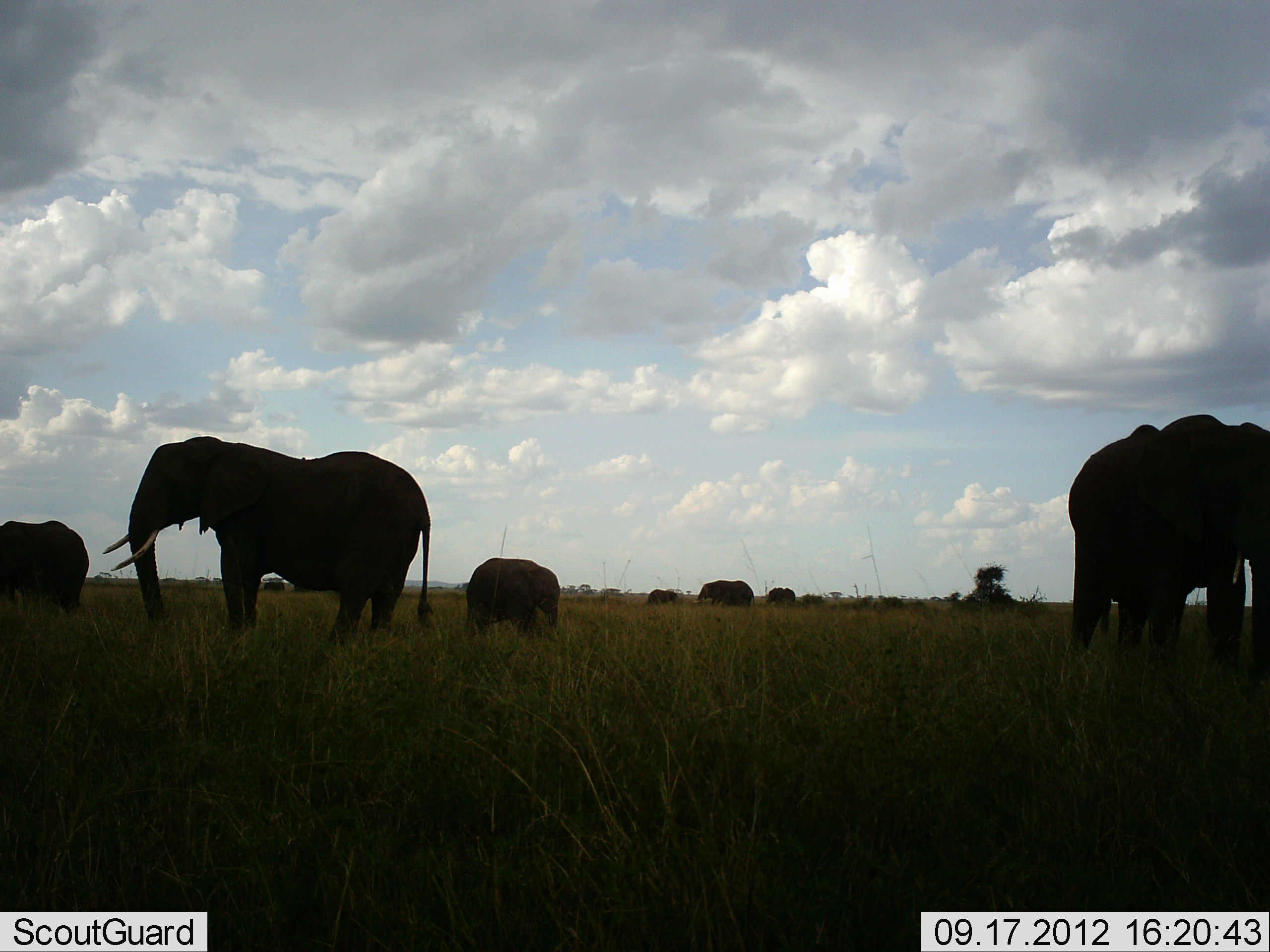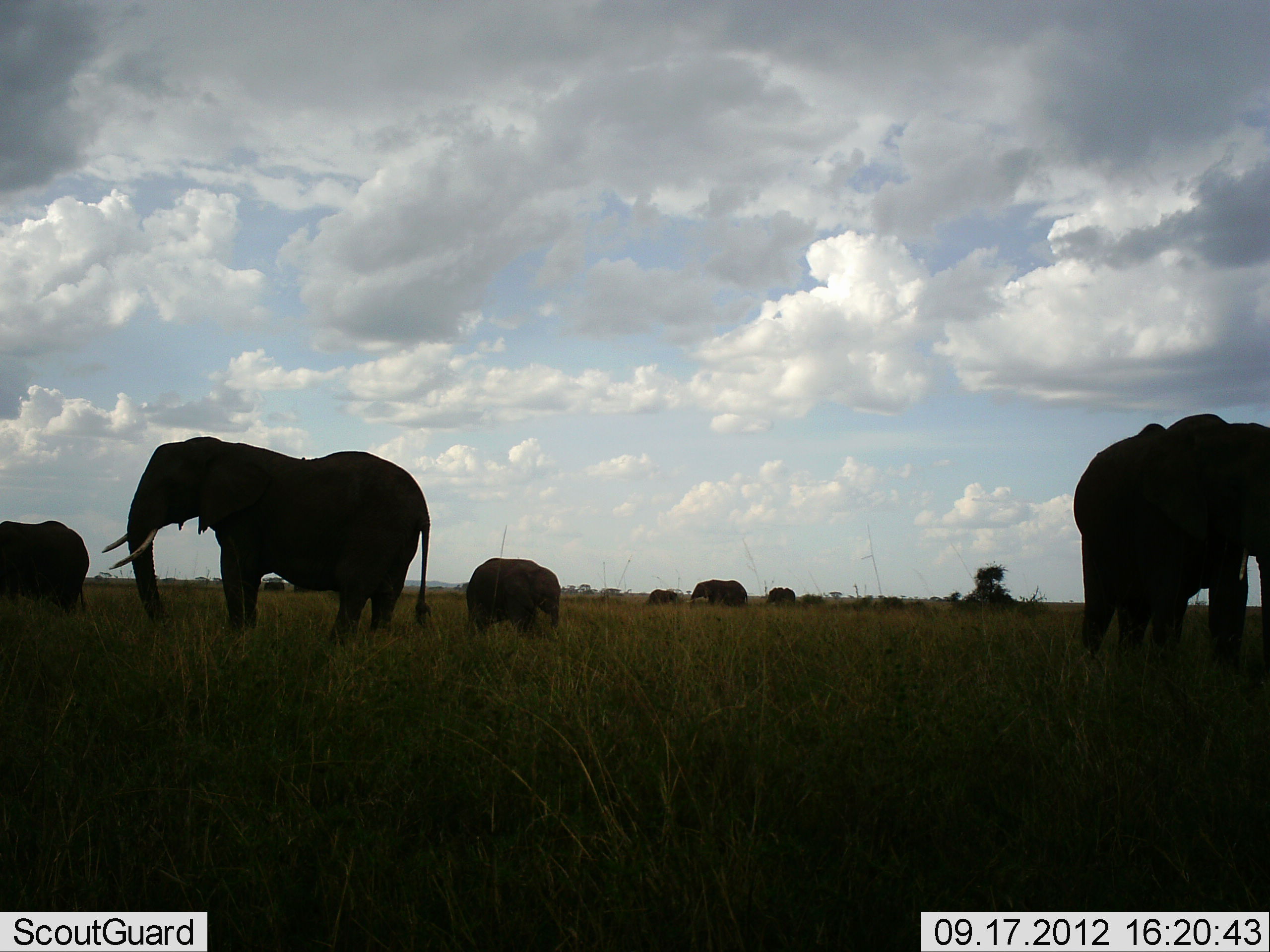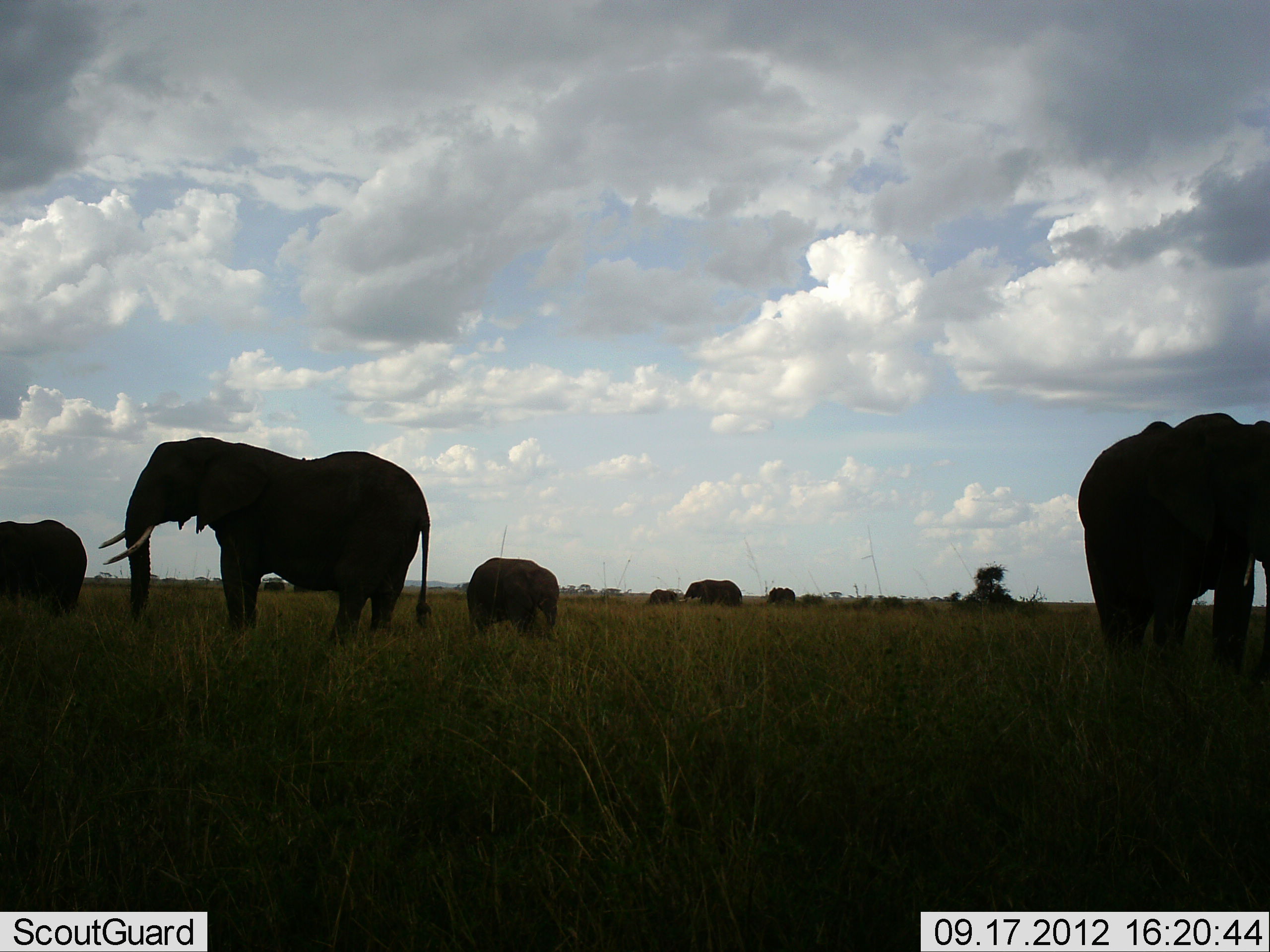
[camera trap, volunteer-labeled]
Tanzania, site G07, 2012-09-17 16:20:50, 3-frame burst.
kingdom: Animalia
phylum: Chordata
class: Mammalia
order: Proboscidea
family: Elephantidae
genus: Loxodonta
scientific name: Loxodonta africana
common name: african bush elephant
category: elephant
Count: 7.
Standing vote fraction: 80%.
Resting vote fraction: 10%.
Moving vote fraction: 40%.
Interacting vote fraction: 0%.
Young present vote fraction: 50%.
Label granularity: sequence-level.